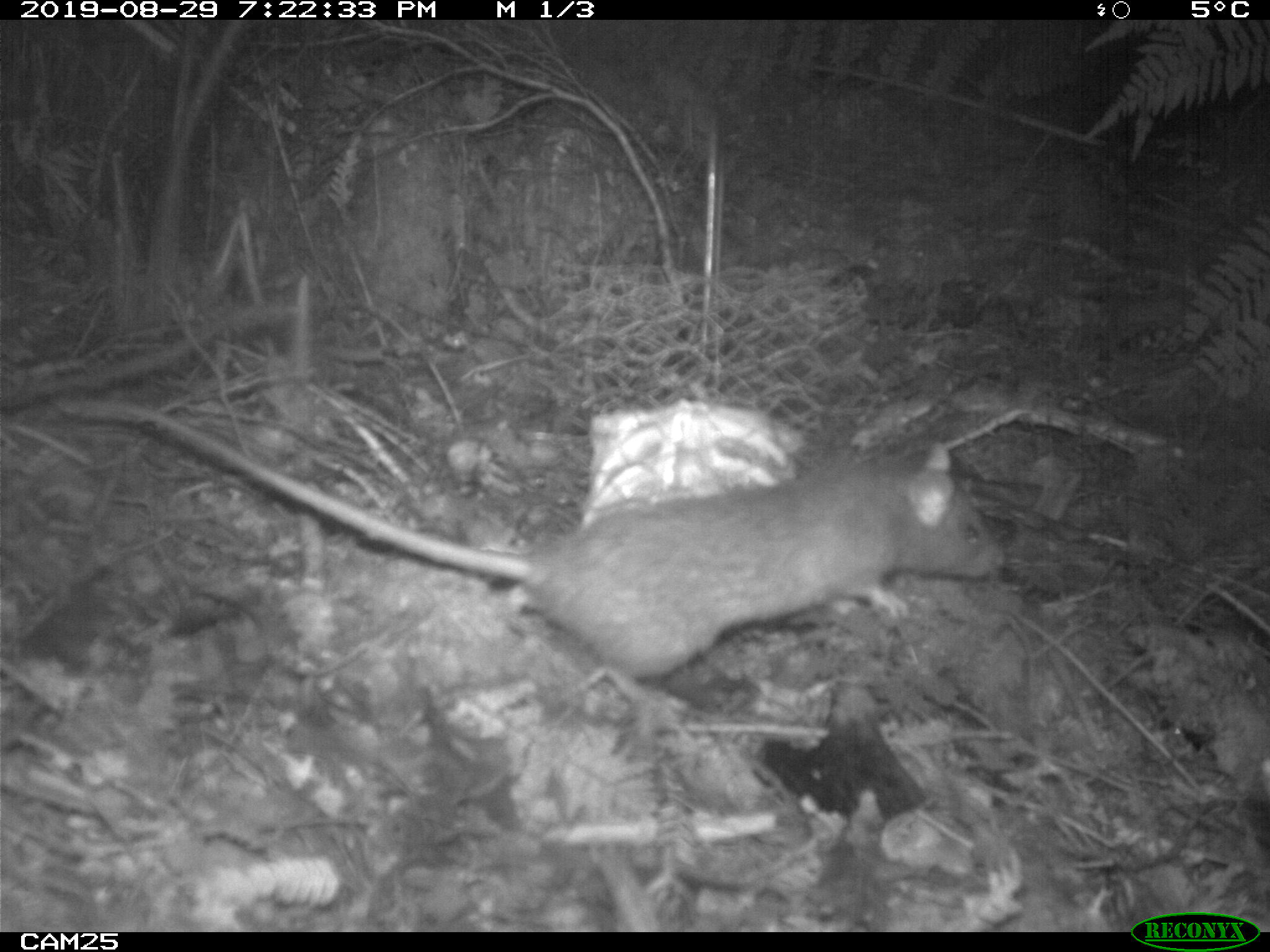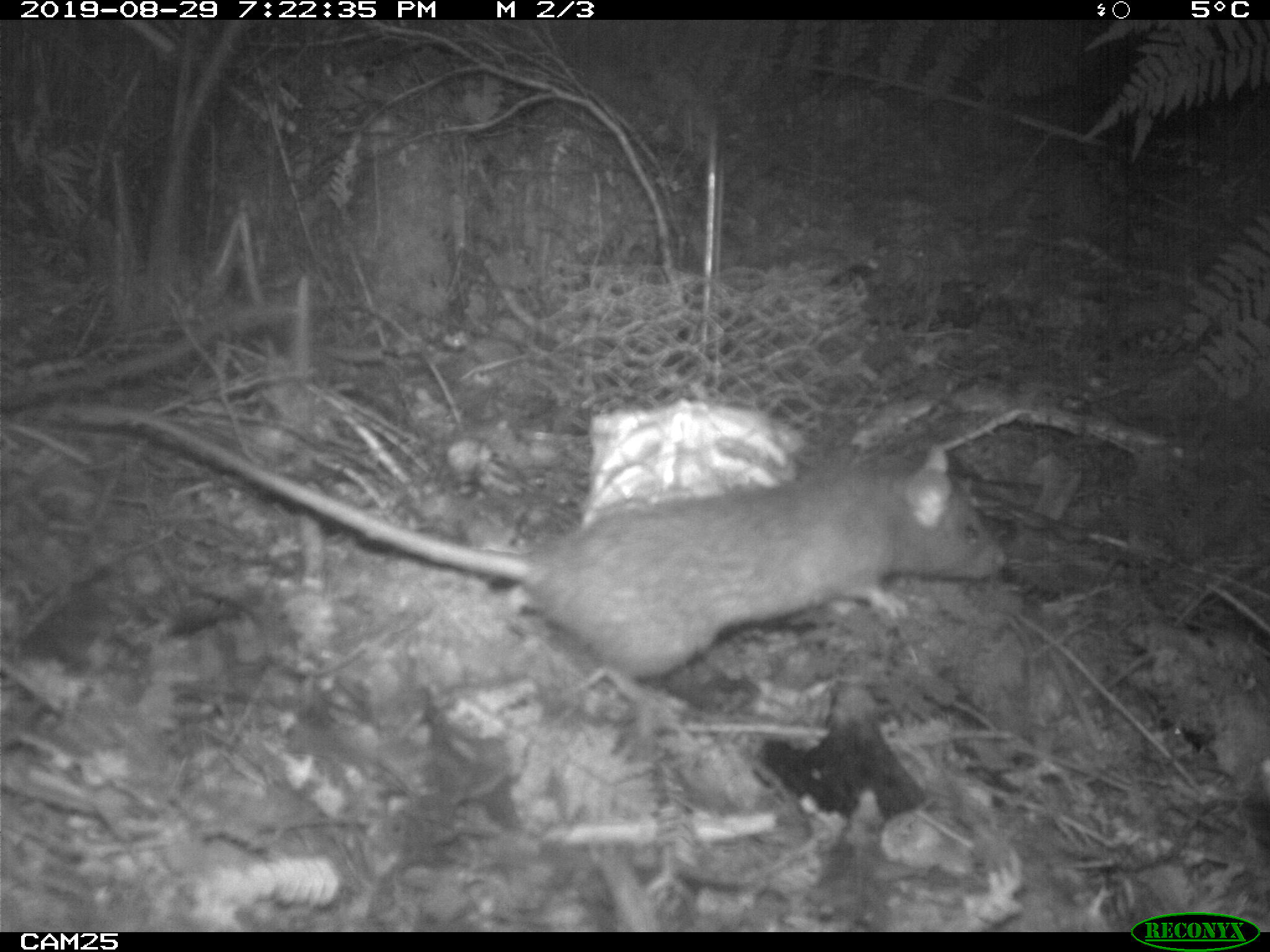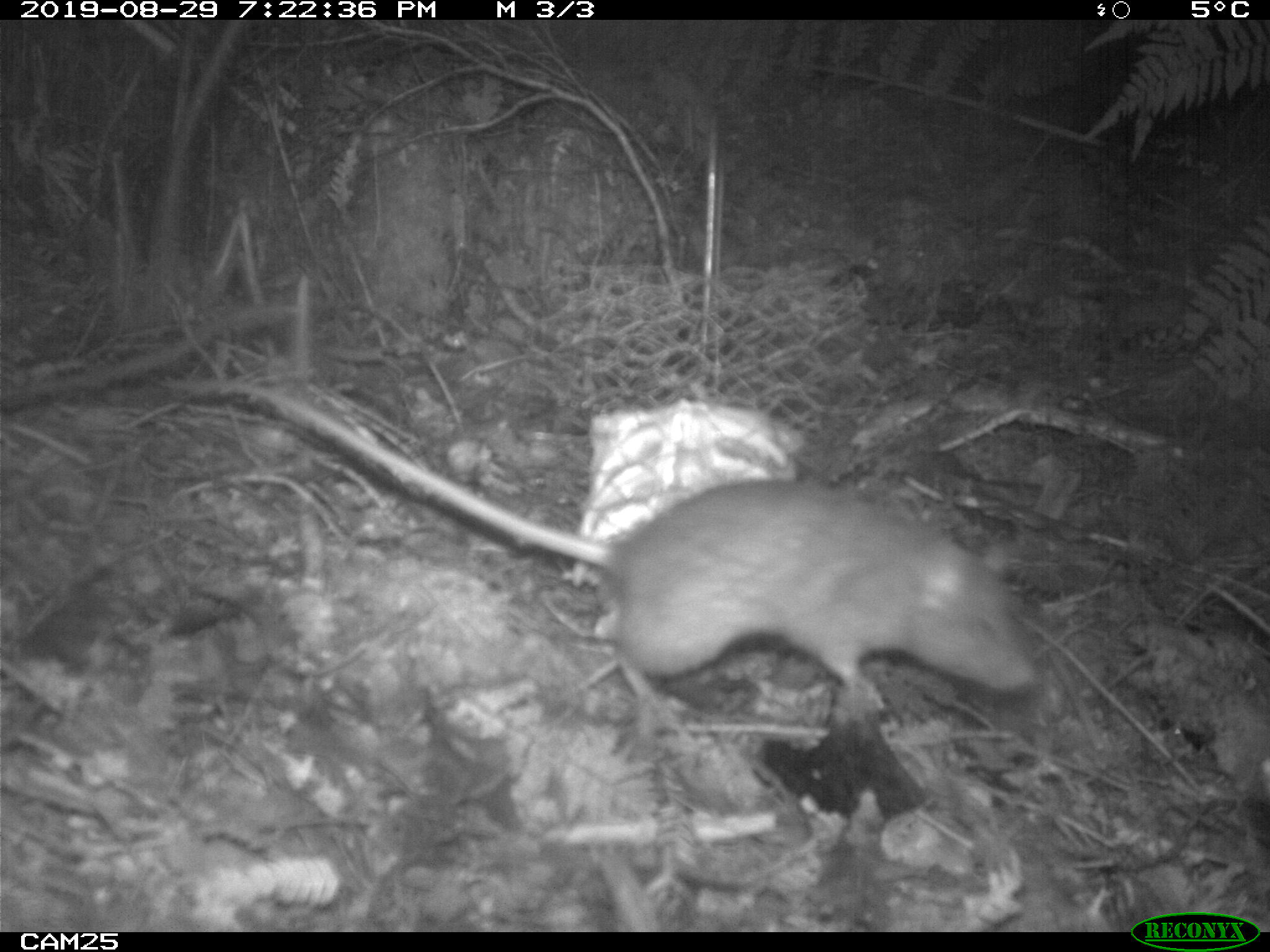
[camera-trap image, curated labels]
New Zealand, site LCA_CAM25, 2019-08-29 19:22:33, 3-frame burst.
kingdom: Animalia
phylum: Chordata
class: Mammalia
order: Rodentia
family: Muridae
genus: Rattus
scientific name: Rattus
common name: rat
Rat (Rattus).